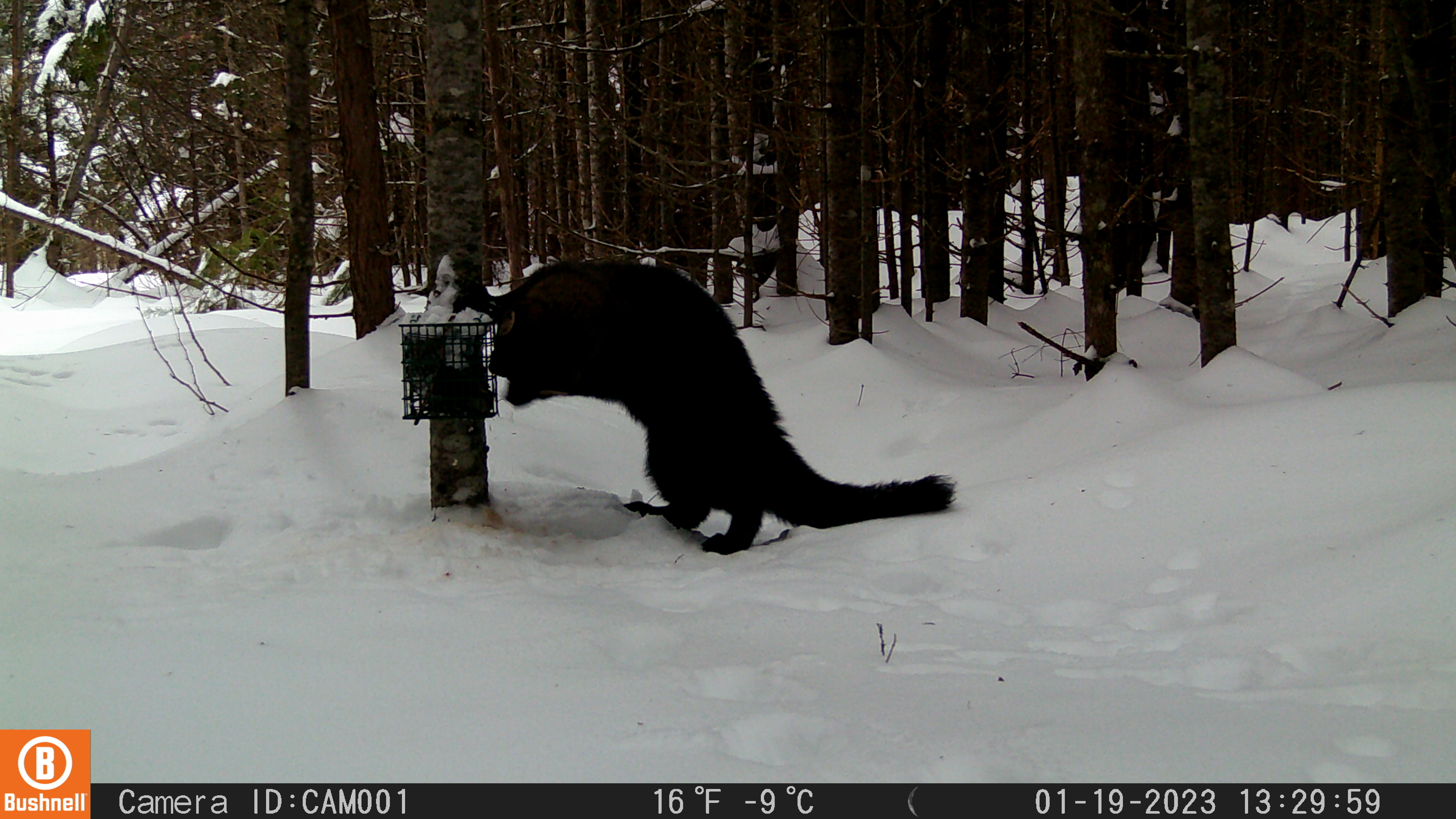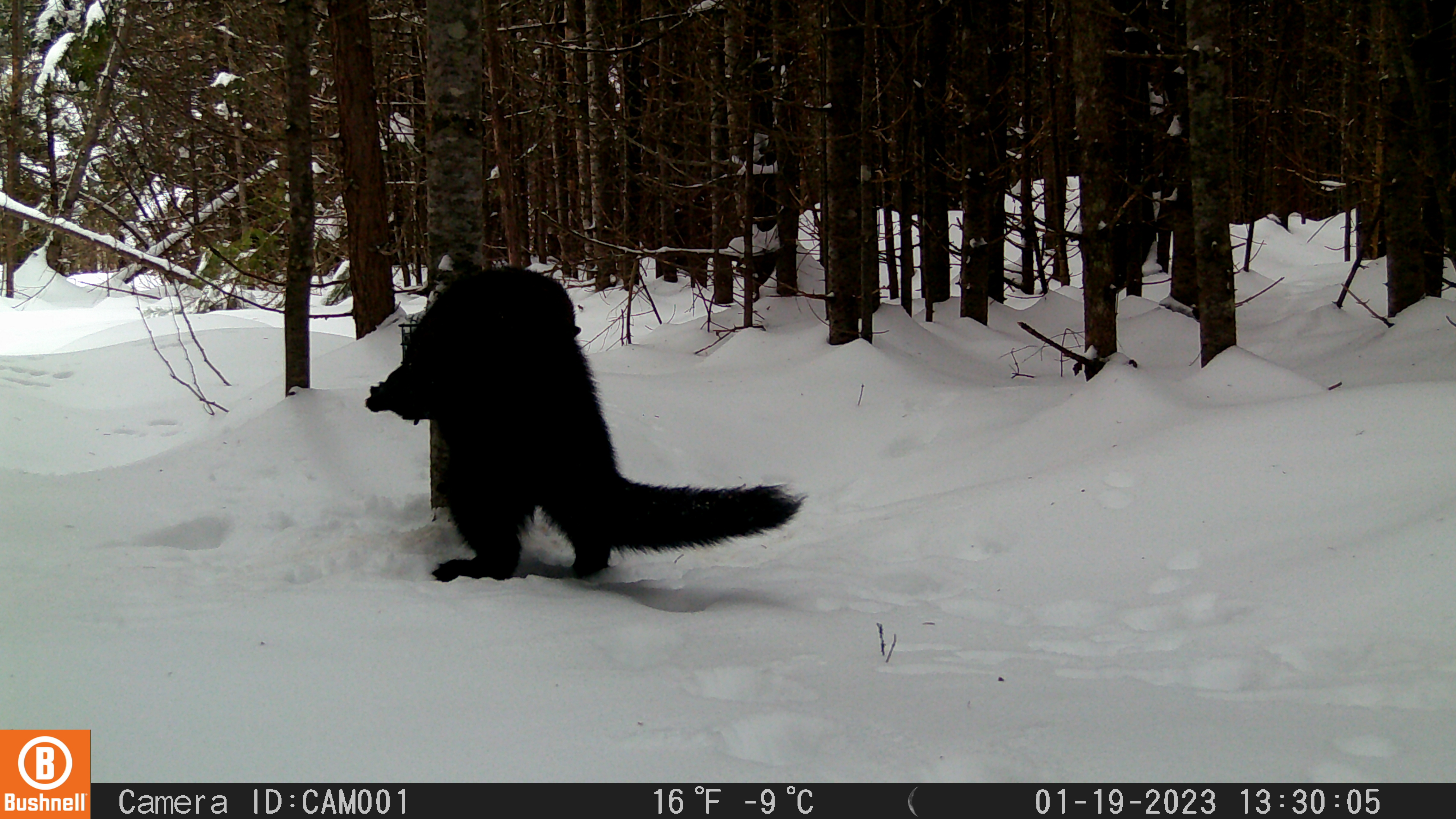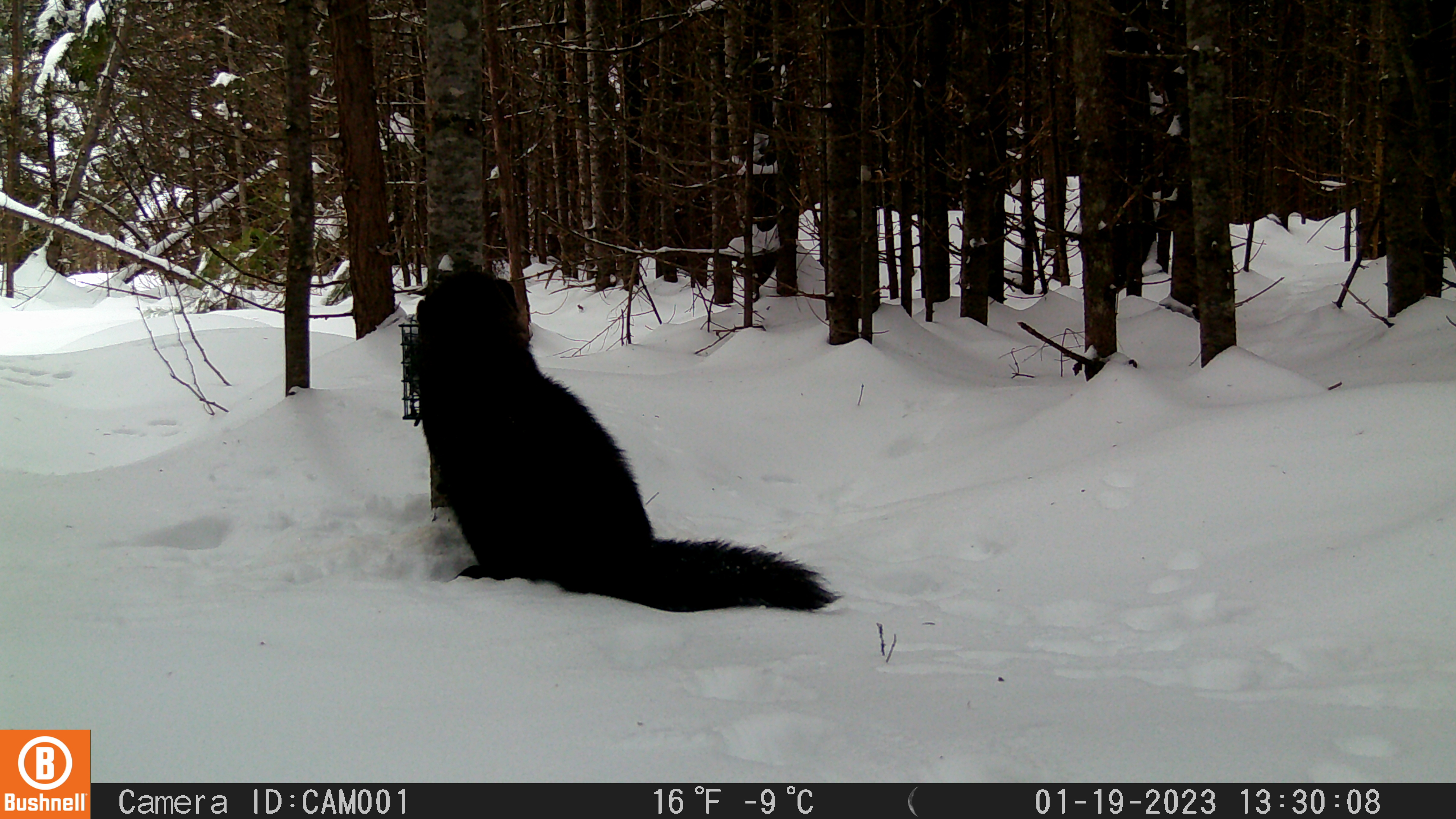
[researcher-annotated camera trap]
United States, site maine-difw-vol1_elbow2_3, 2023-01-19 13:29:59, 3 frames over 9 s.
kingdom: Animalia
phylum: Chordata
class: Mammalia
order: Carnivora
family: Mustelidae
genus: Pekania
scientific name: Pekania pennanti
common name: fisher